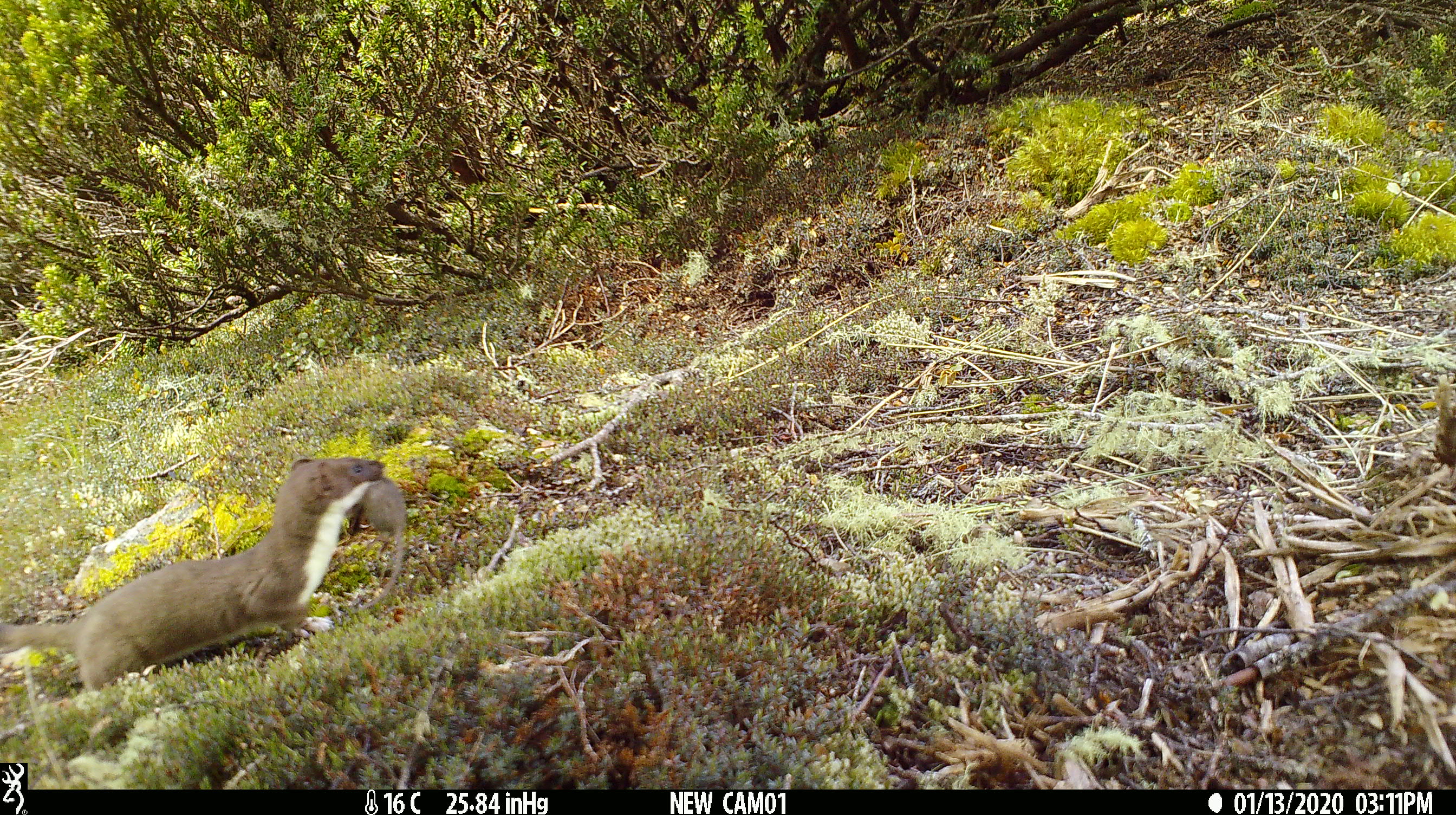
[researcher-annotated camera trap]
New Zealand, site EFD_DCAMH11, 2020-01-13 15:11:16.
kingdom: Animalia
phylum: Chordata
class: Mammalia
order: Carnivora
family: Mustelidae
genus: Mustela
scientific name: Mustela erminea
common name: stoat